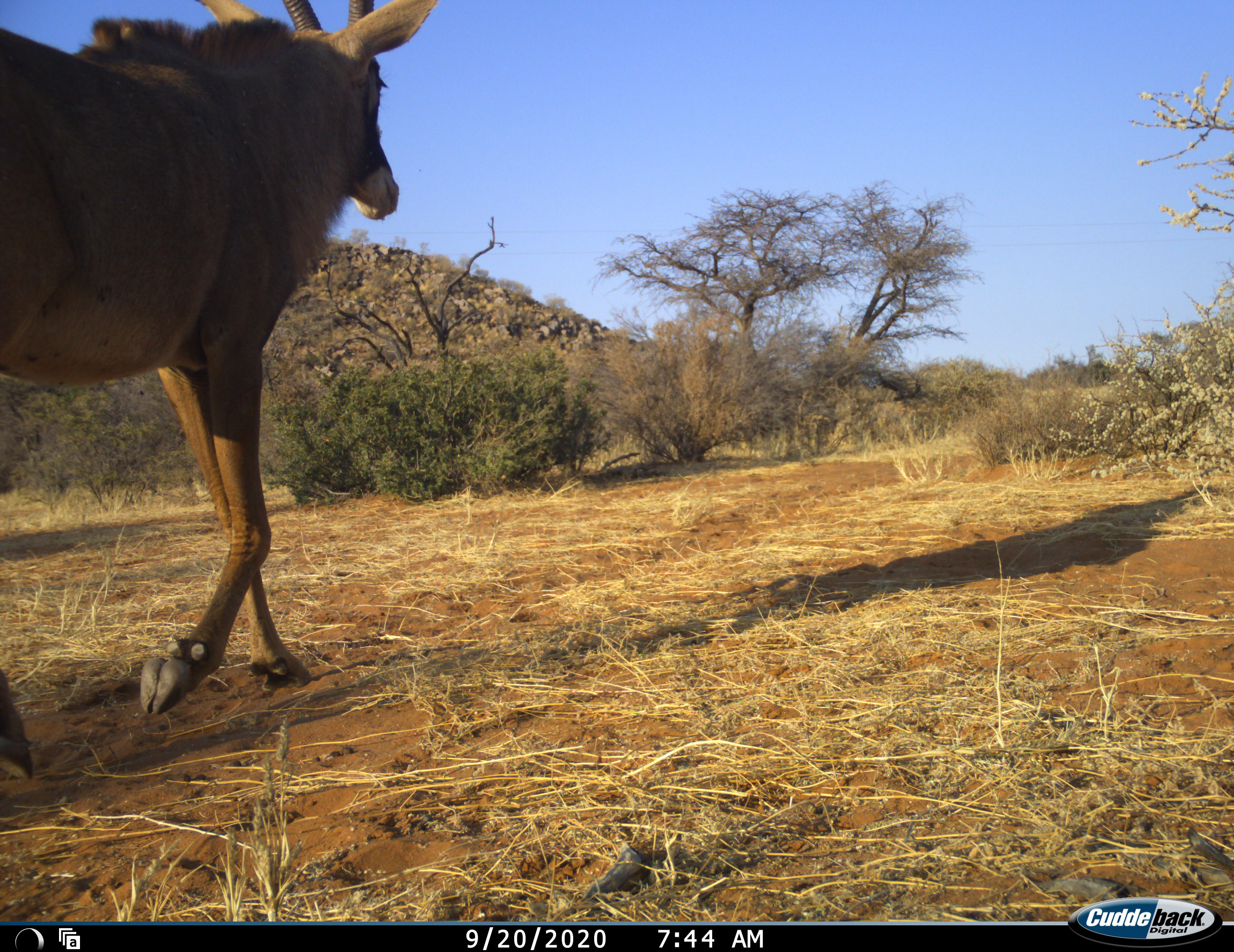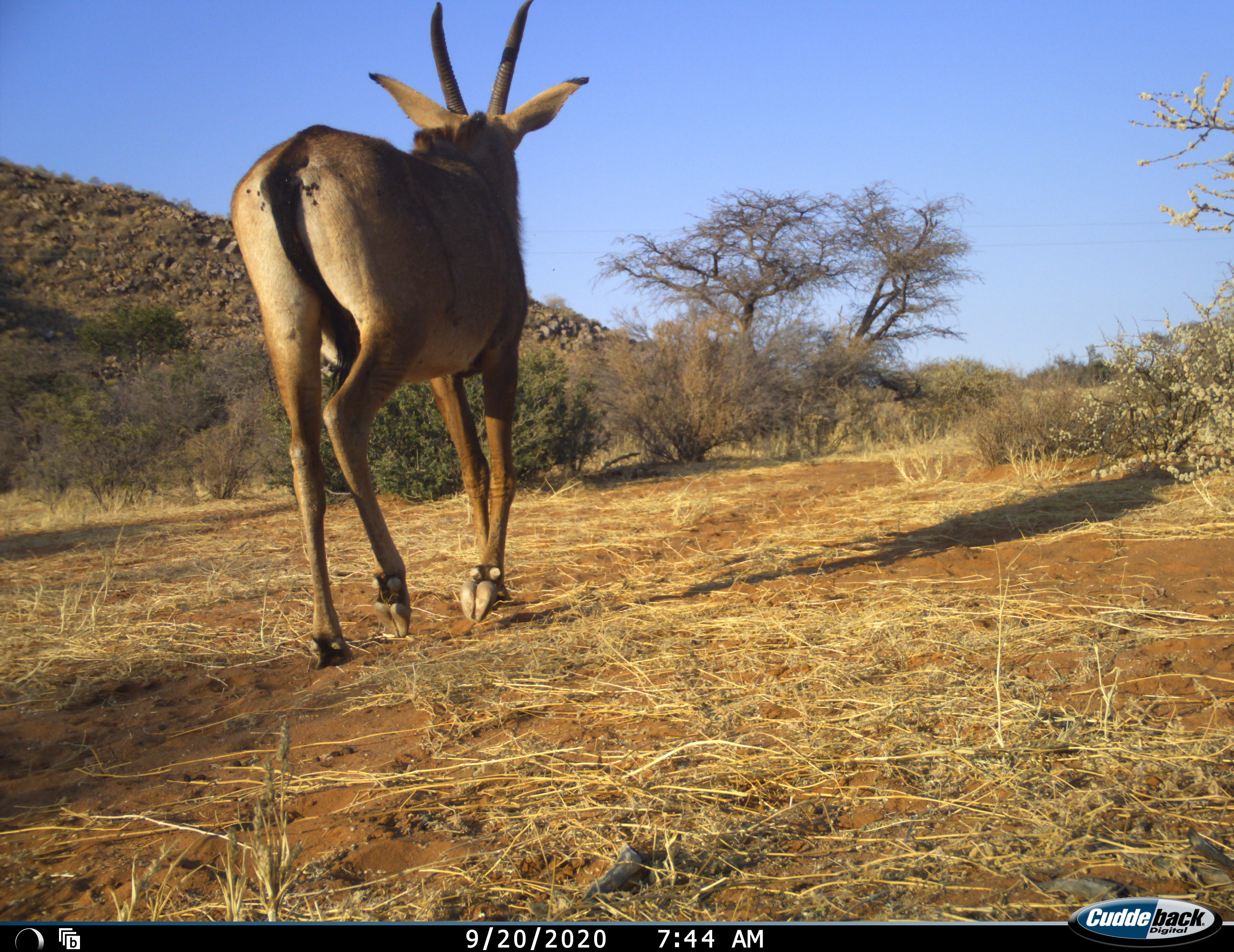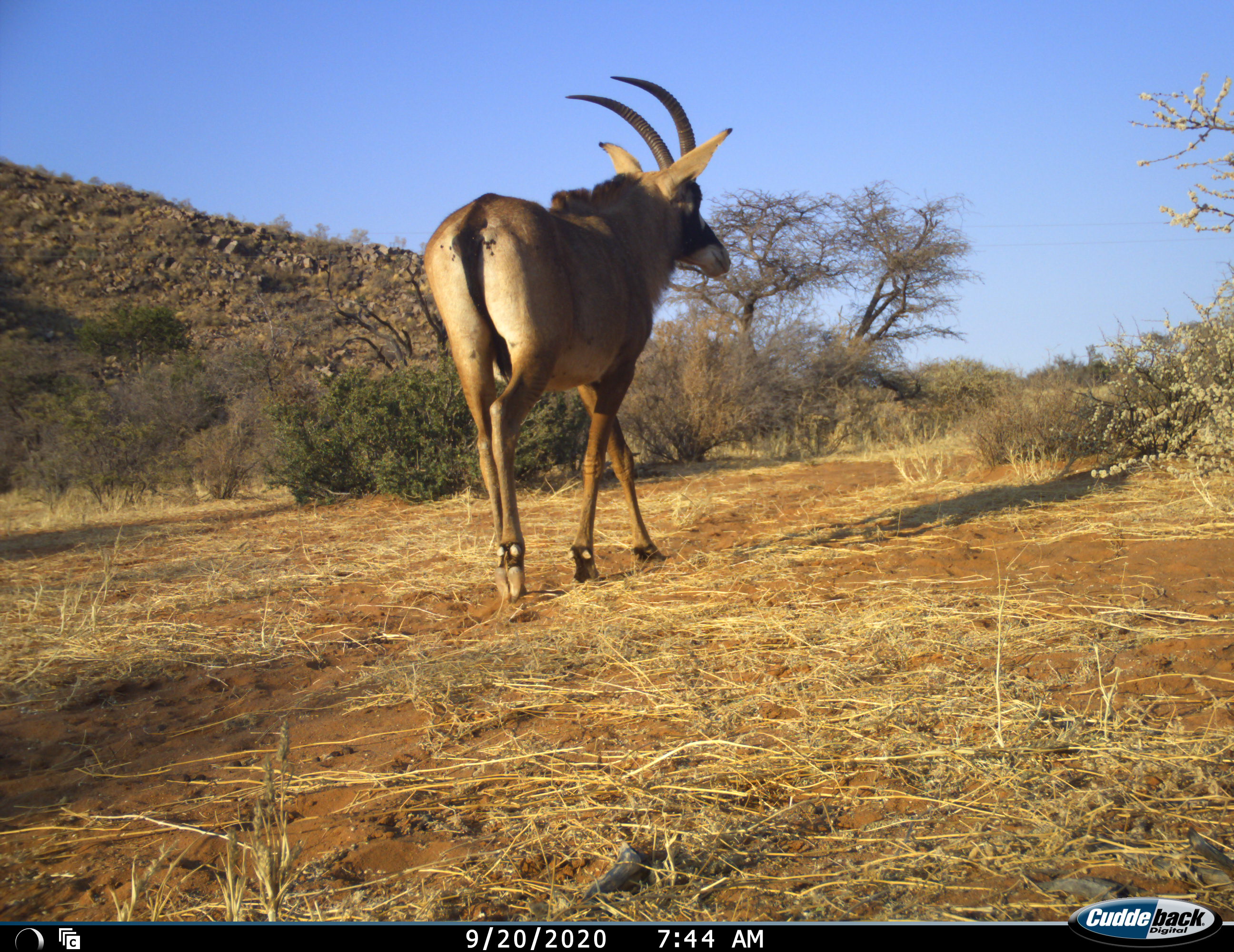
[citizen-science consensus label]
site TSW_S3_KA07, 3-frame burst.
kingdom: Animalia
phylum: Chordata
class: Mammalia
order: Artiodactyla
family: Bovidae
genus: Hippotragus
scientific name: Hippotragus equinus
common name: roan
Roan (Hippotragus equinus), count 1. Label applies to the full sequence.